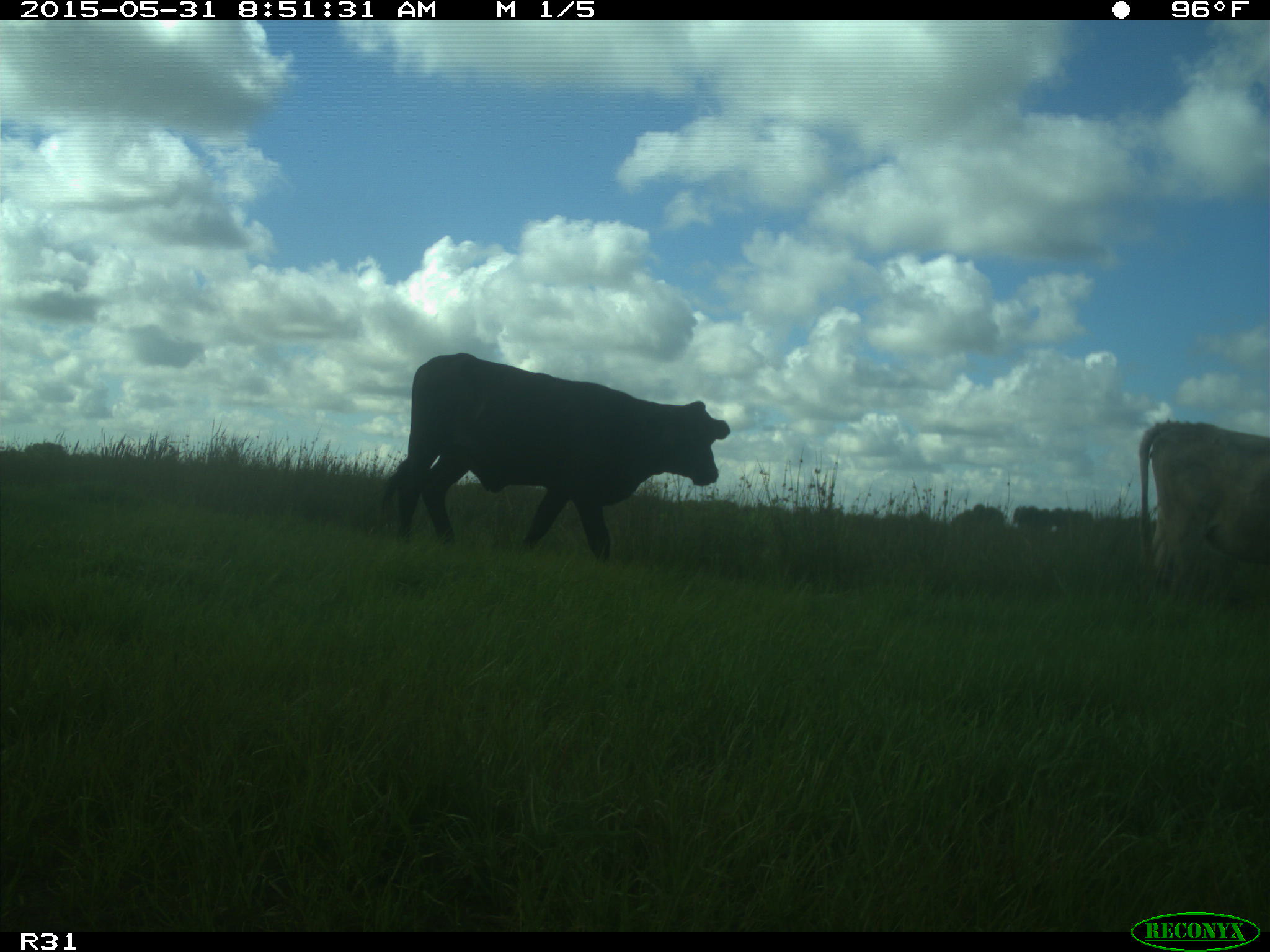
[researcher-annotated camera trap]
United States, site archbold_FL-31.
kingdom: Animalia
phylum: Chordata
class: Mammalia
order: Artiodactyla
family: Bovidae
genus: Bos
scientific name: Bos taurus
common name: domestic cow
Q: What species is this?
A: Bos taurus (domestic cow).